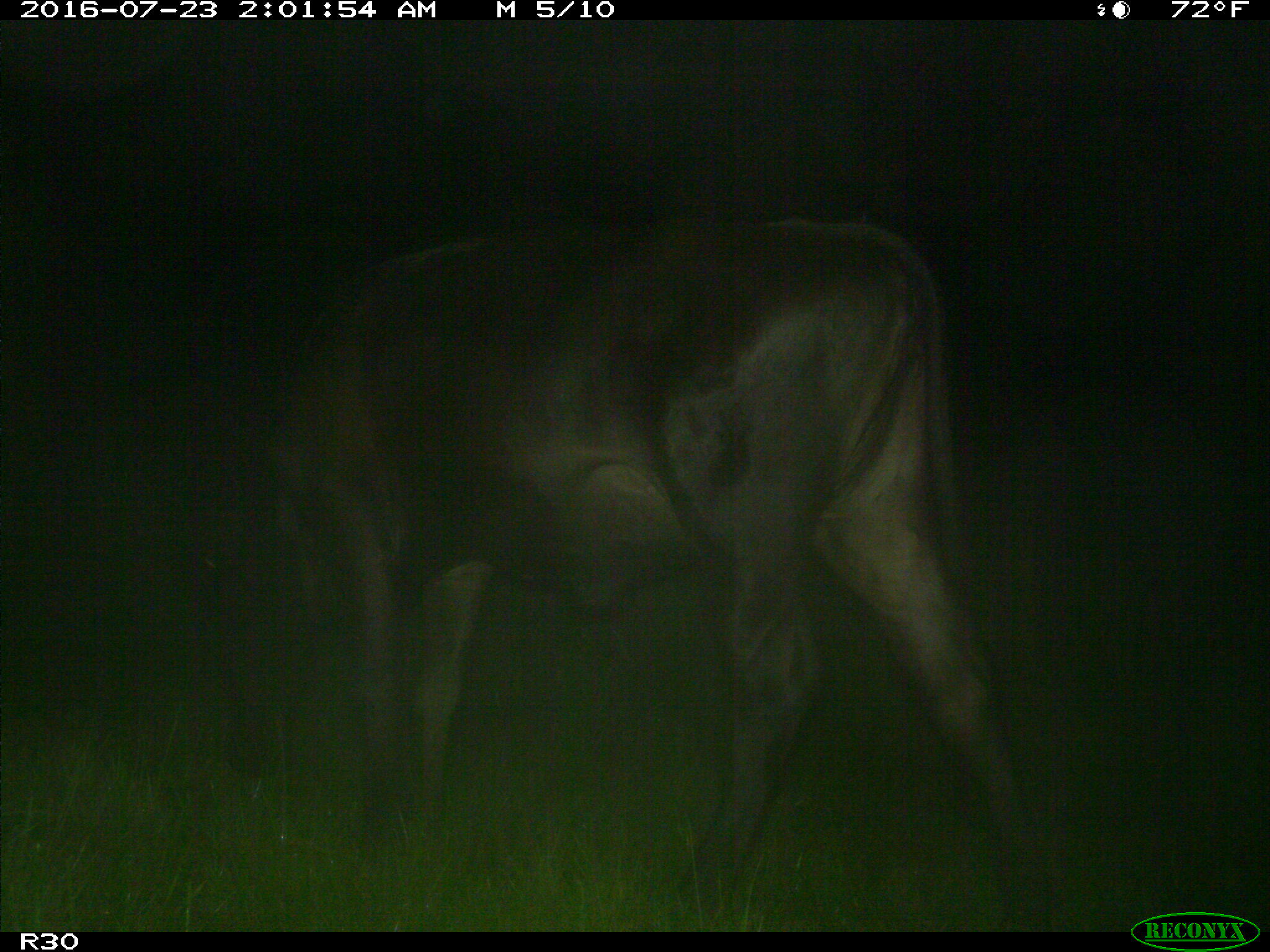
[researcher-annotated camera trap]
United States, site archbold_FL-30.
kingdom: Animalia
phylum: Chordata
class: Mammalia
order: Artiodactyla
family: Bovidae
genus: Bos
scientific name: Bos taurus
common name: domestic cow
Bos taurus (domestic cow).